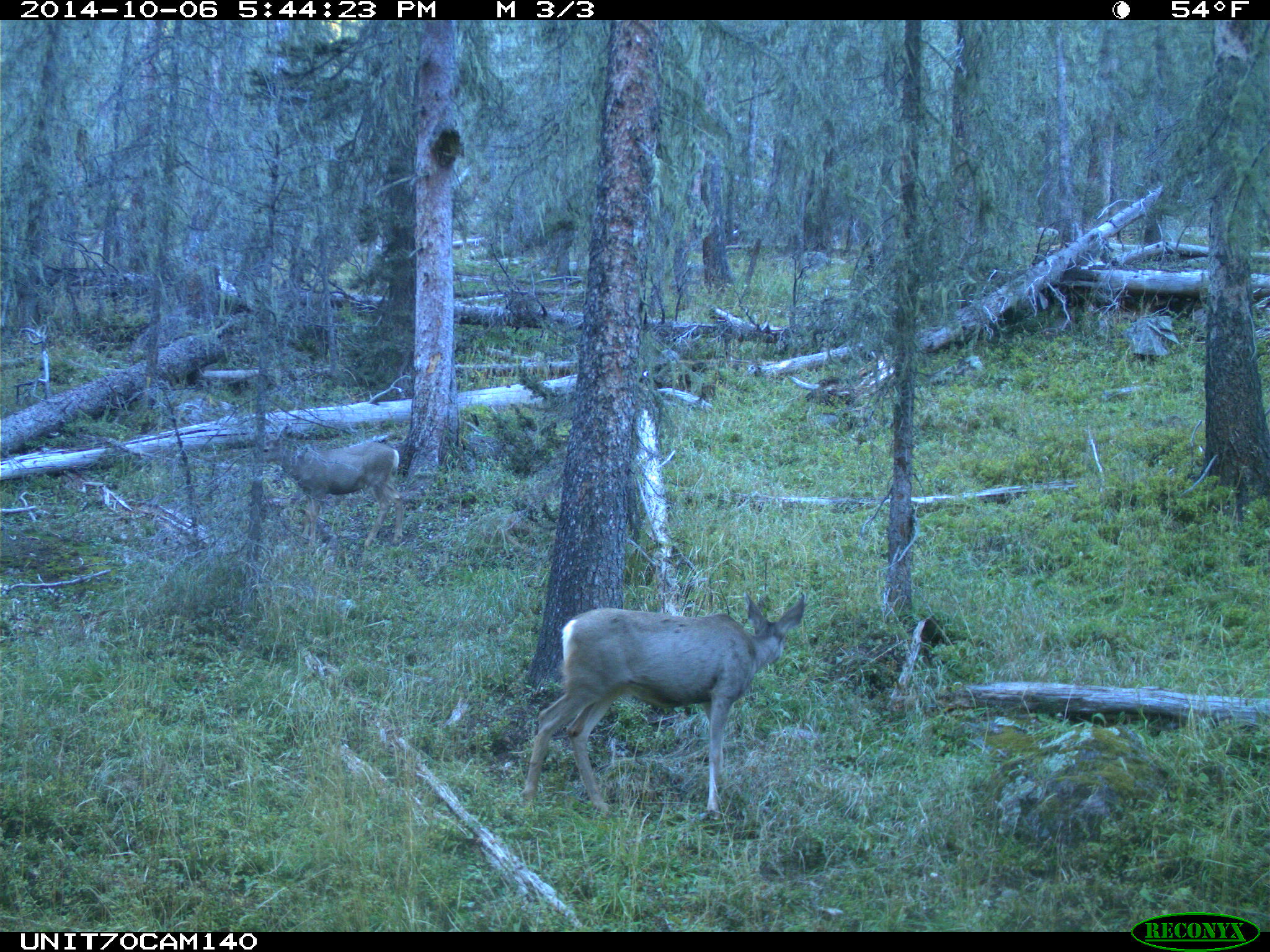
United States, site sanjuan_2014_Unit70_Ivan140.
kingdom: Animalia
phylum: Chordata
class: Mammalia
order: Artiodactyla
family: Cervidae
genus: Odocoileus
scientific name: Odocoileus hemionus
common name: mule deer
Odocoileus hemionus (mule deer).